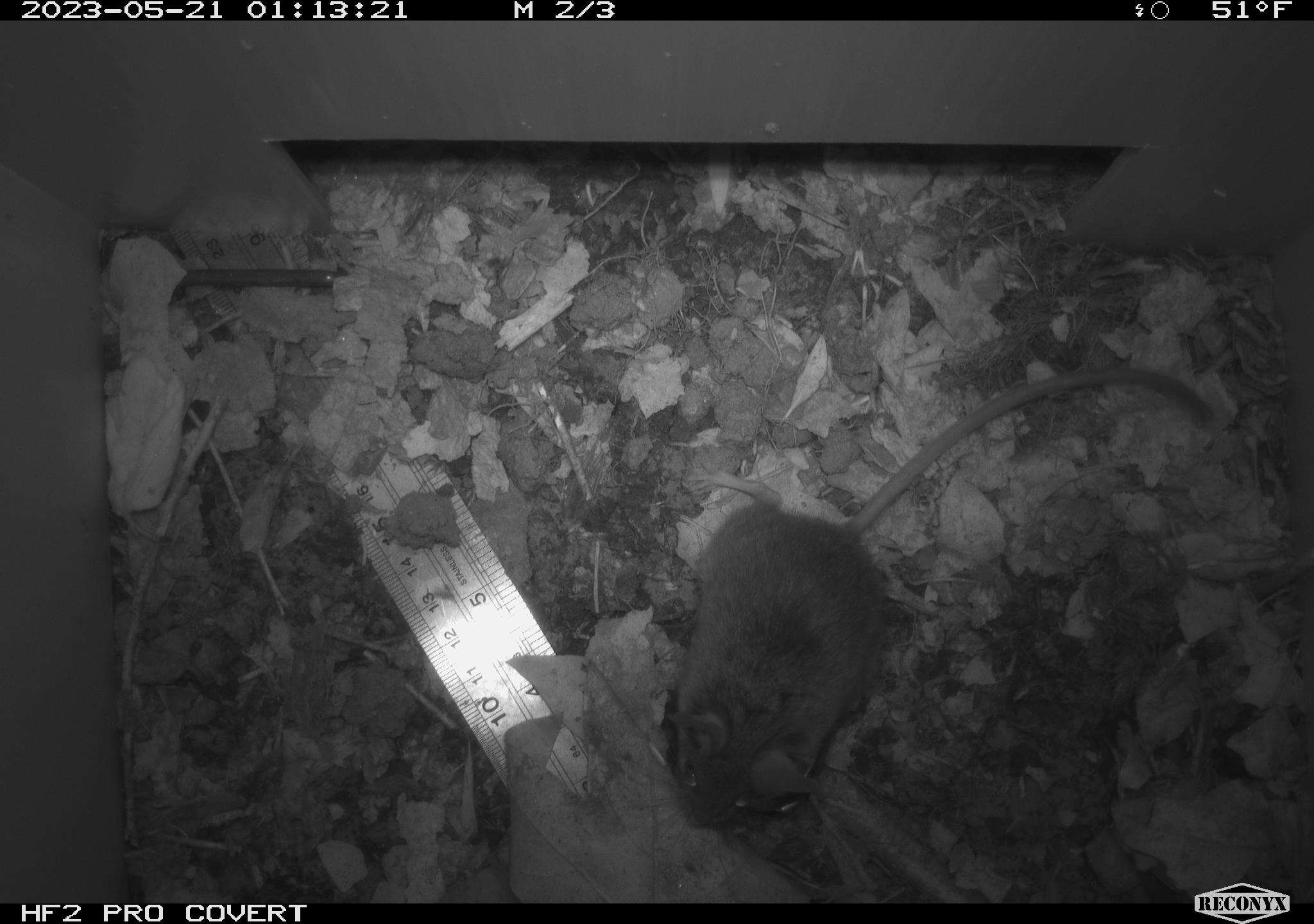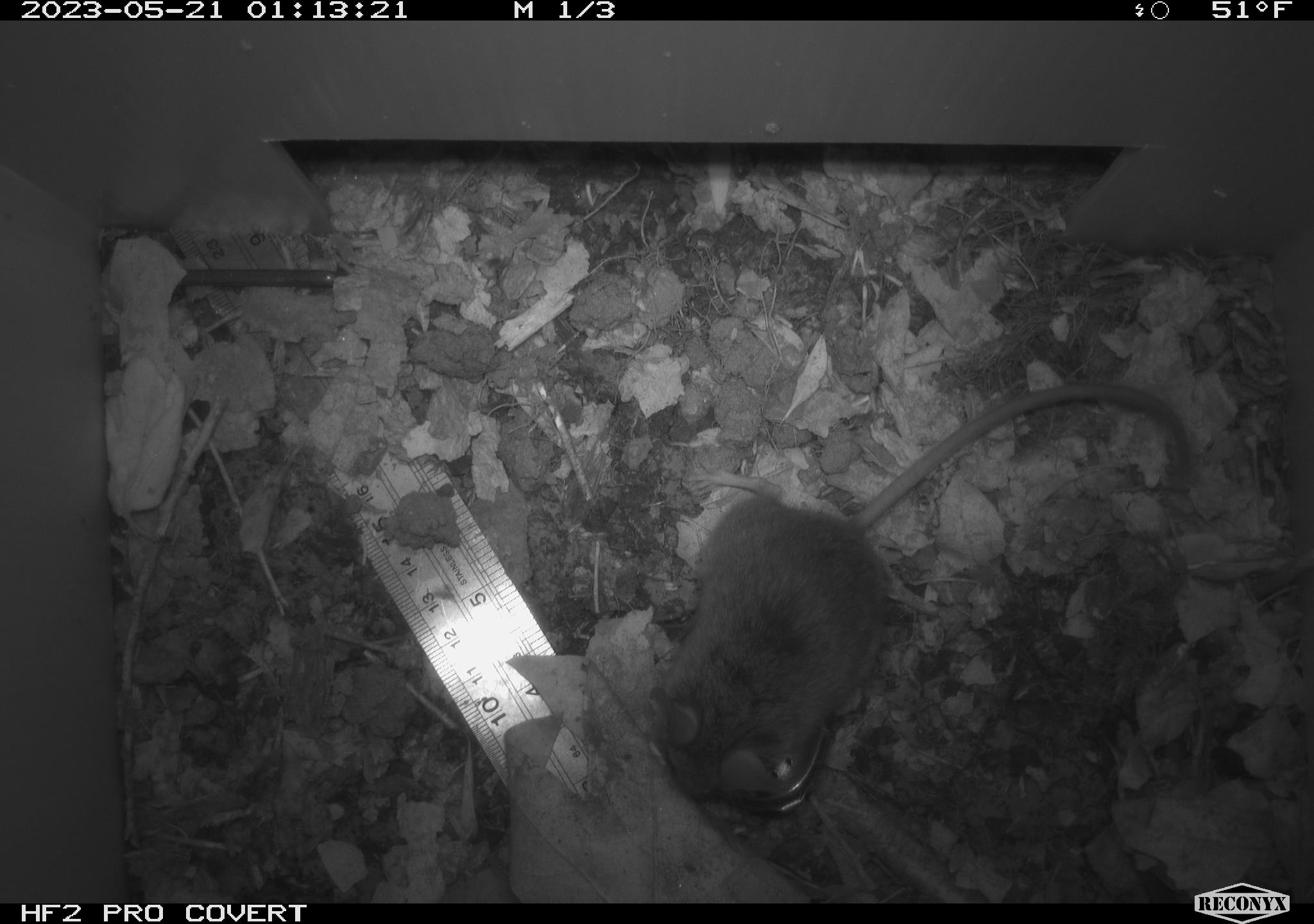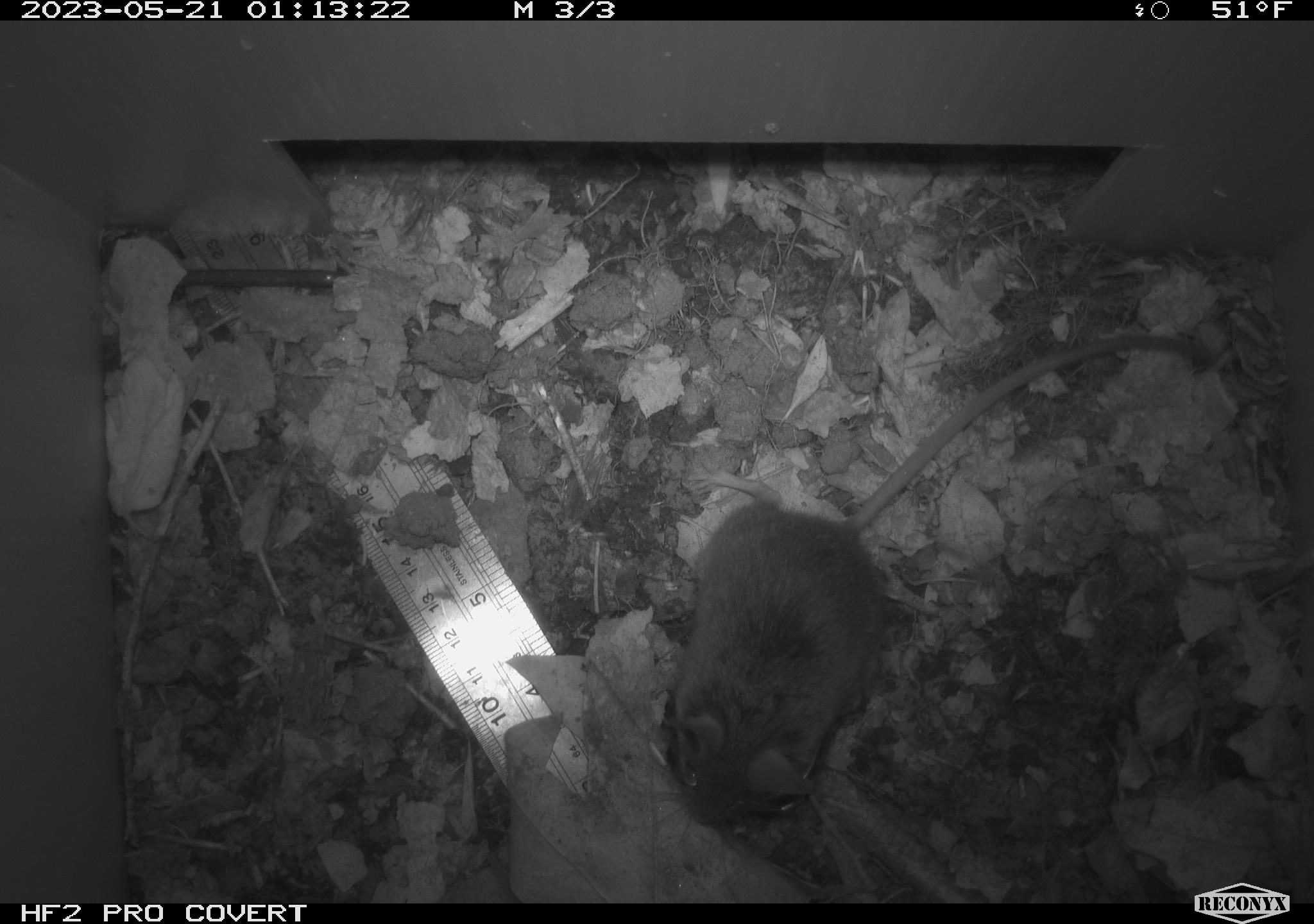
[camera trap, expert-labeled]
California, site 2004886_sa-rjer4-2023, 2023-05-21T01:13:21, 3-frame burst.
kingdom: Animalia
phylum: Chordata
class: Mammalia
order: Rodentia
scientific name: Rodentia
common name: mouse species